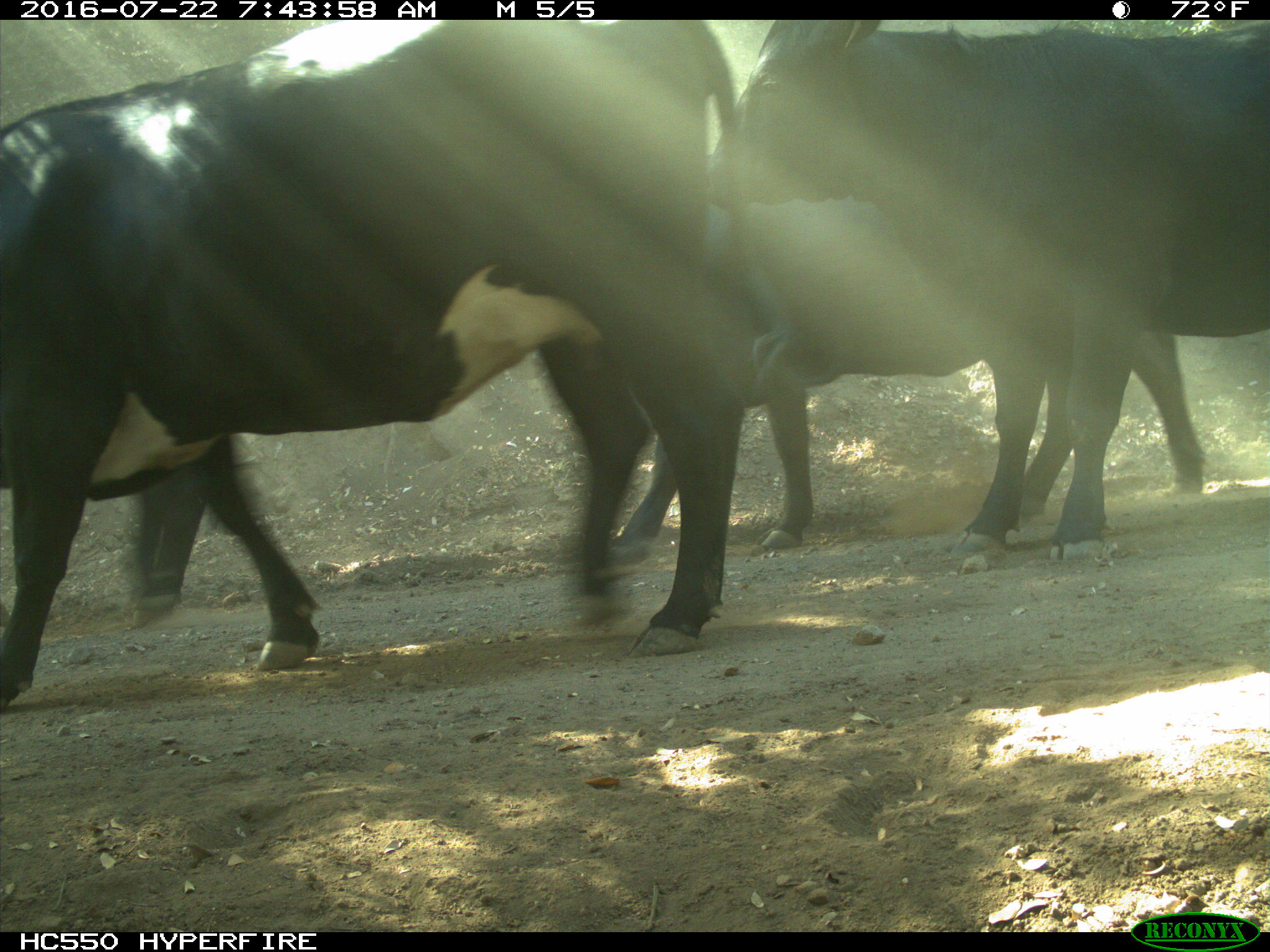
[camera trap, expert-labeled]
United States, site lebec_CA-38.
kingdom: Animalia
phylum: Chordata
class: Mammalia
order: Artiodactyla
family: Bovidae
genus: Bos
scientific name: Bos taurus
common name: domestic cow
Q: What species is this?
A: Bos taurus (domestic cow).